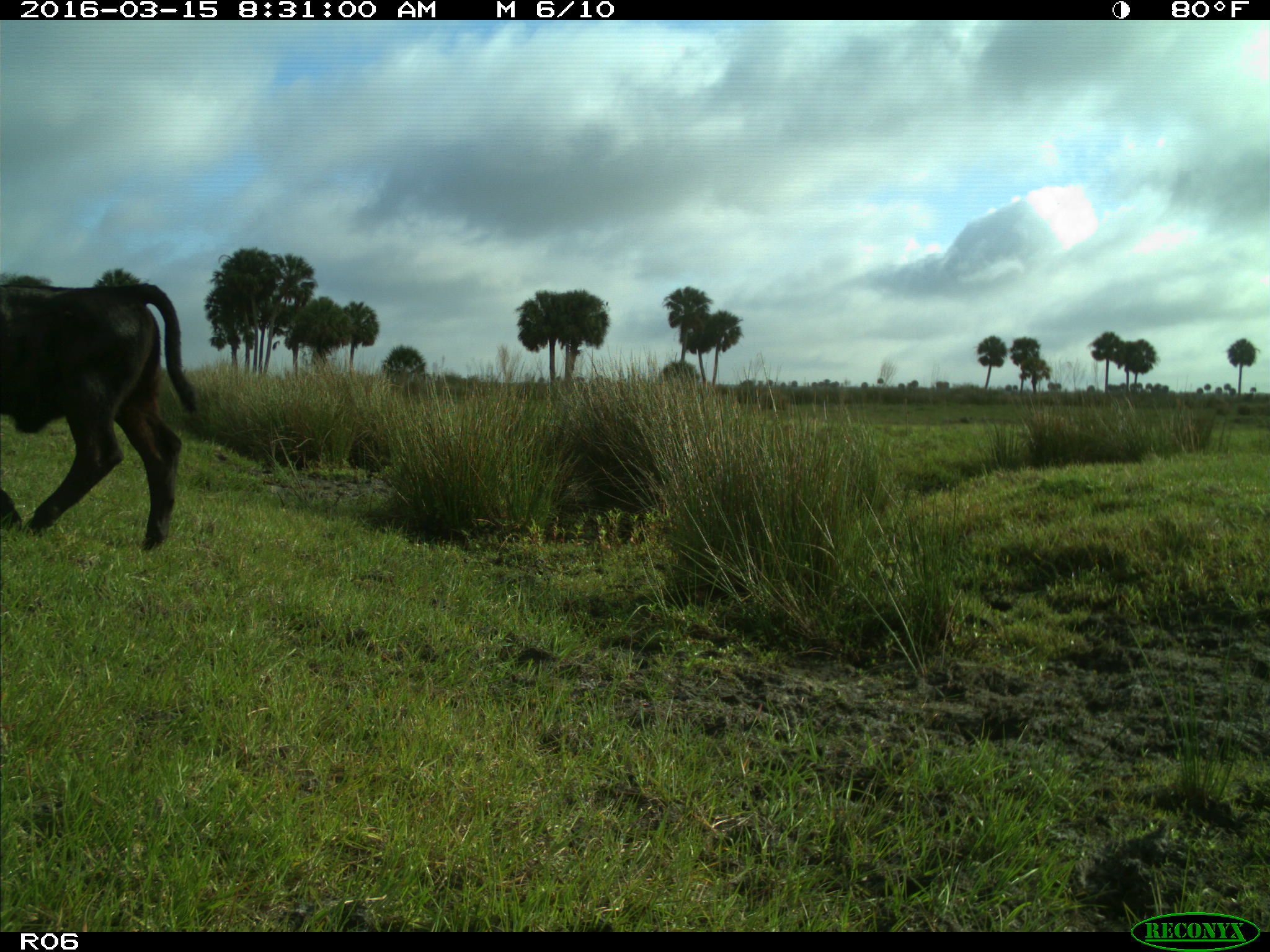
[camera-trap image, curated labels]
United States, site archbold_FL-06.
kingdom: Animalia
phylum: Chordata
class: Mammalia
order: Artiodactyla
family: Bovidae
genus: Bos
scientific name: Bos taurus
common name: domestic cow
Bos taurus (domestic cow).